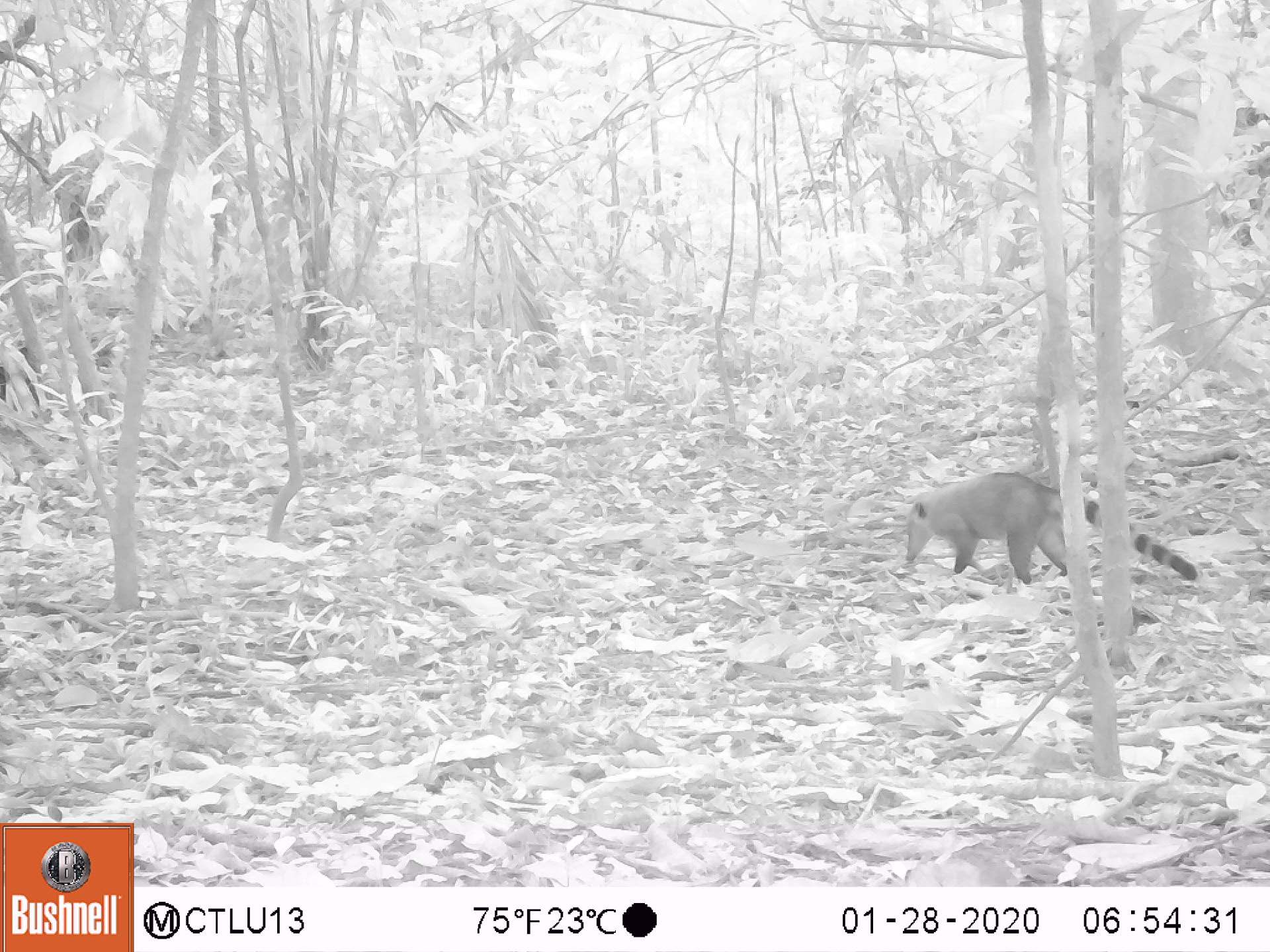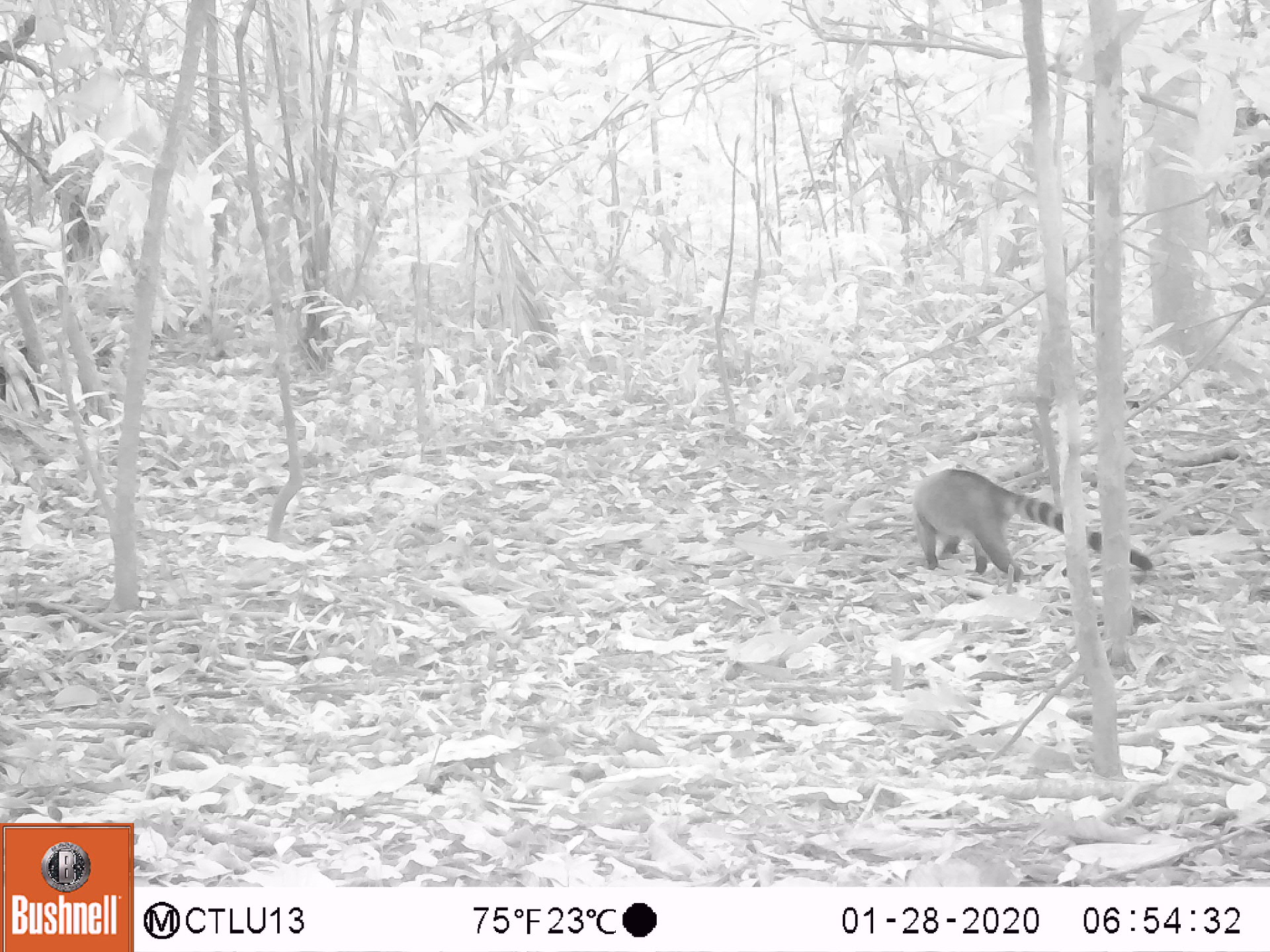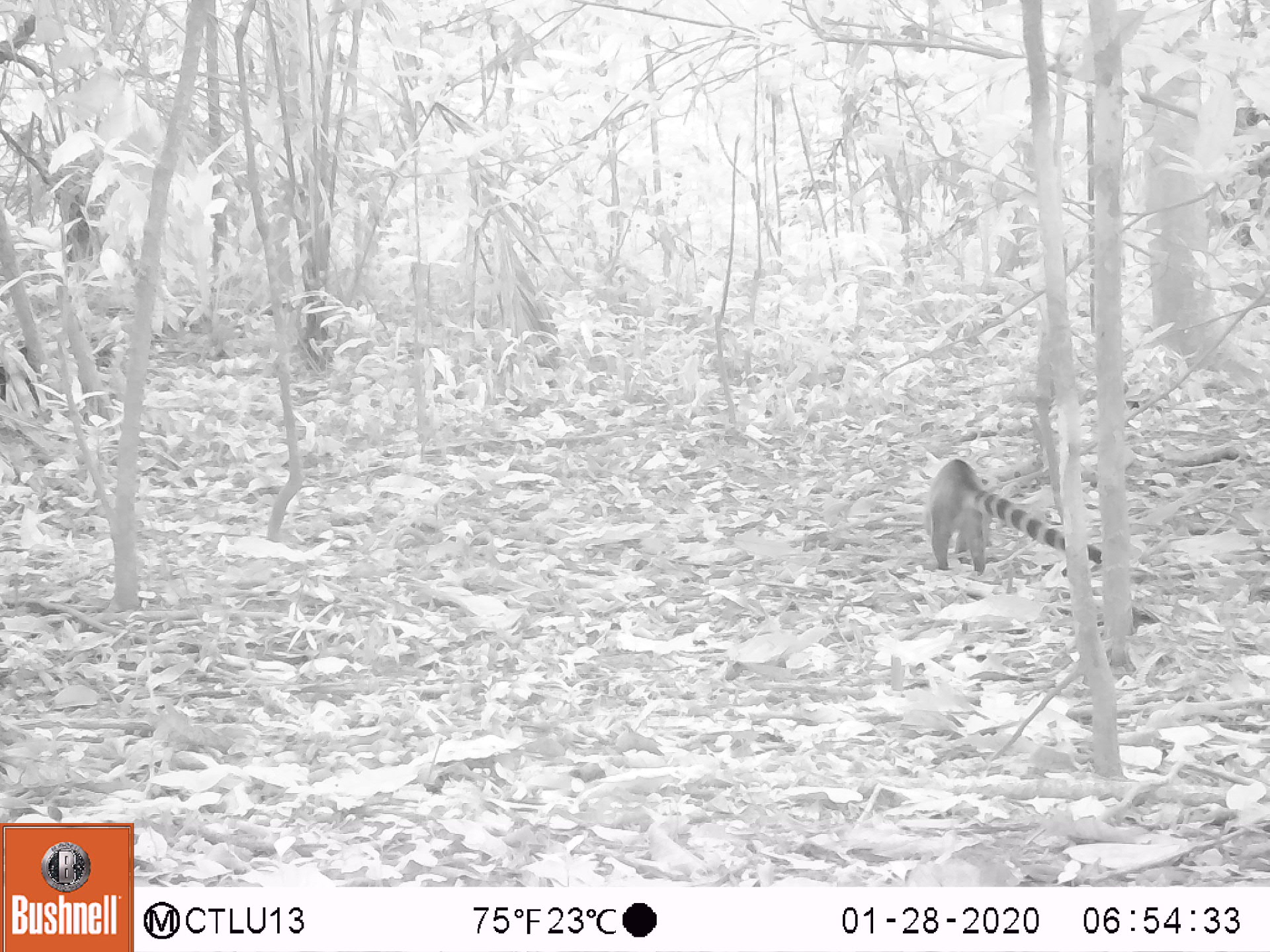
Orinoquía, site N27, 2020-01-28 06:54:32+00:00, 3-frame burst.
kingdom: Animalia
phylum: Chordata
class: Mammalia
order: Carnivora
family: Procyonidae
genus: Nasua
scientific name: Nasua nasua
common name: south american coati